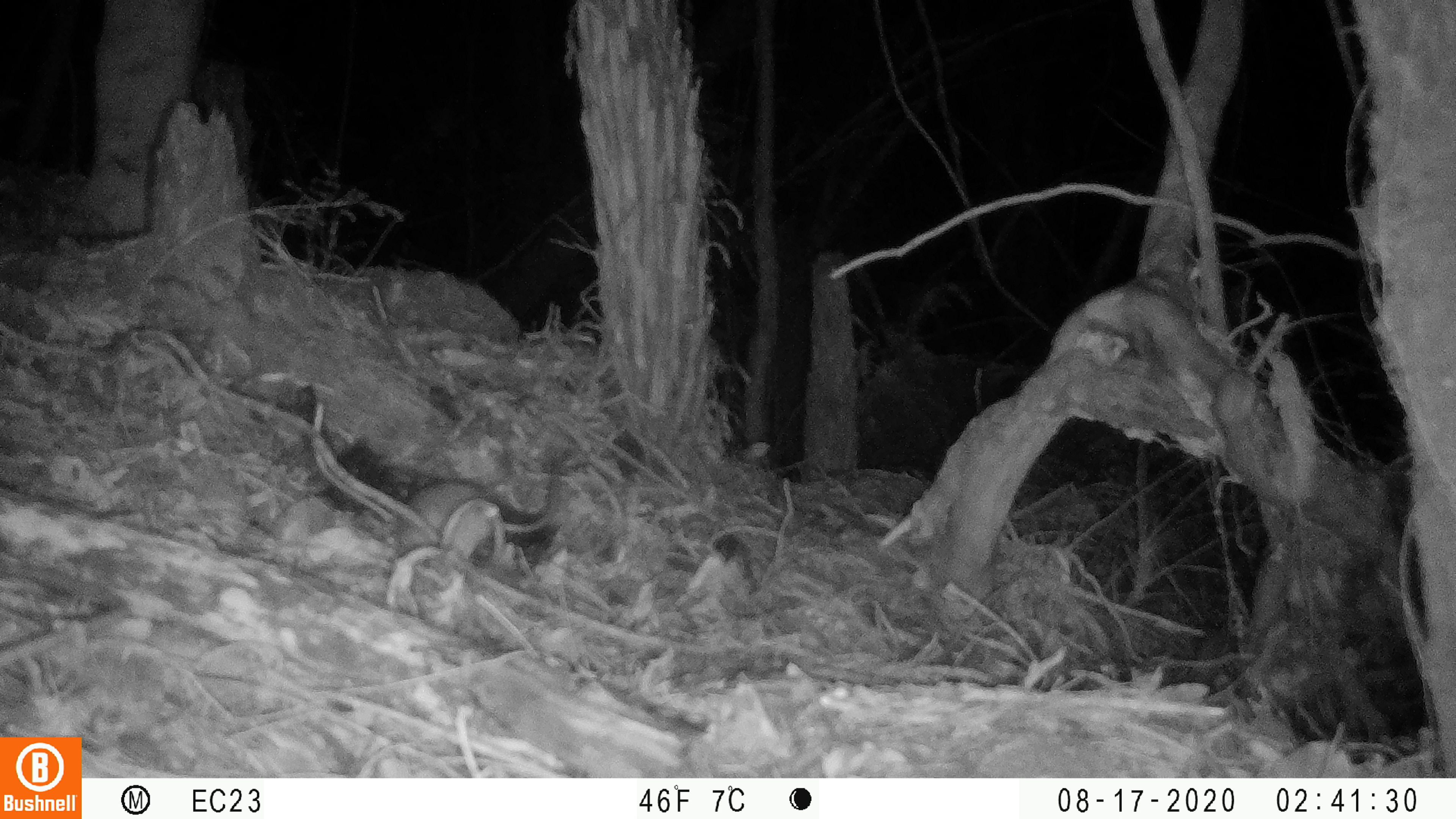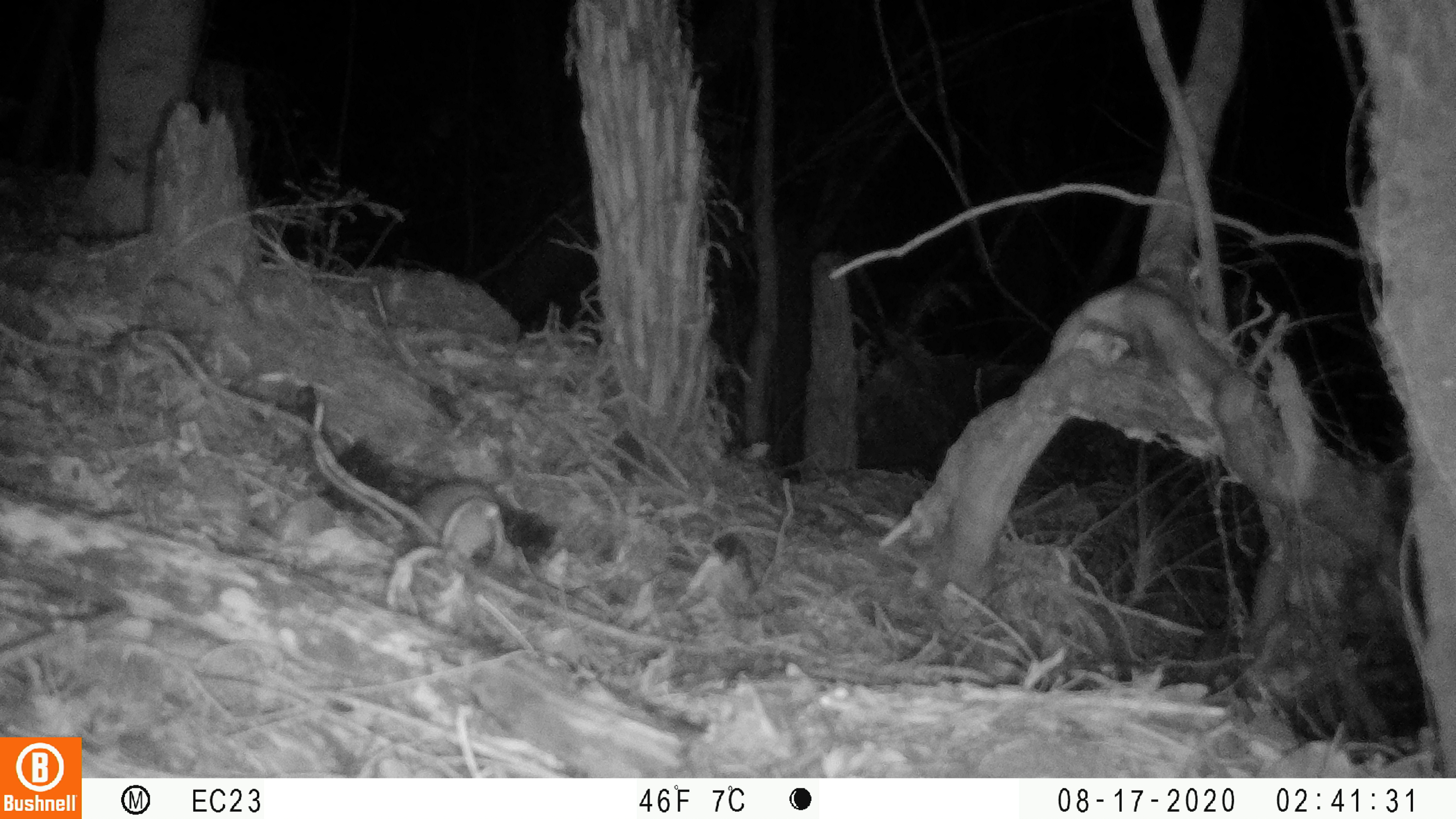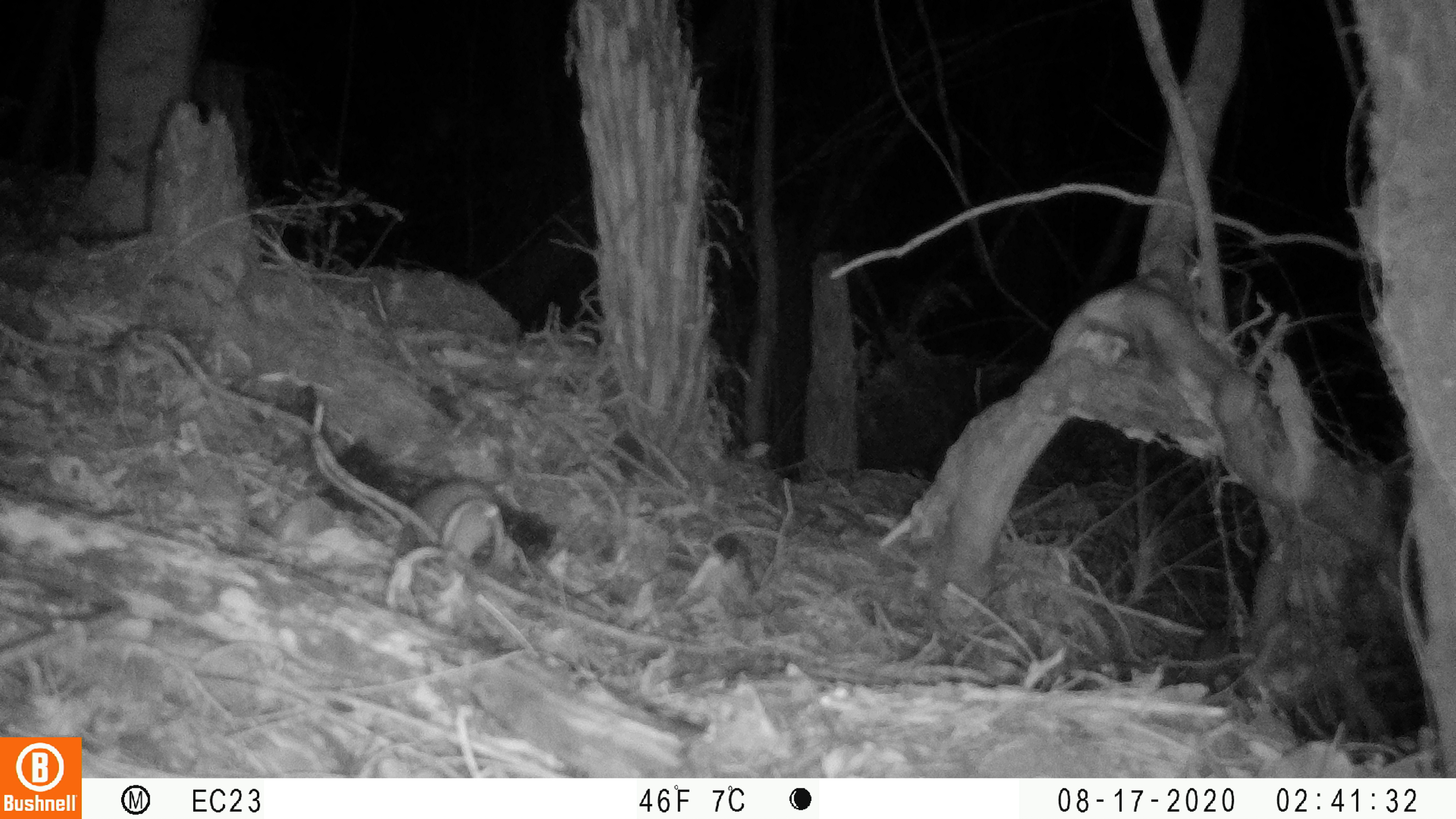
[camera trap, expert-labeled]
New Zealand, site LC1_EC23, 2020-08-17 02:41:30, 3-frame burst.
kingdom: Animalia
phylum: Chordata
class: Mammalia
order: Rodentia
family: Muridae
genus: Rattus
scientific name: Rattus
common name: rat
Rat (Rattus).